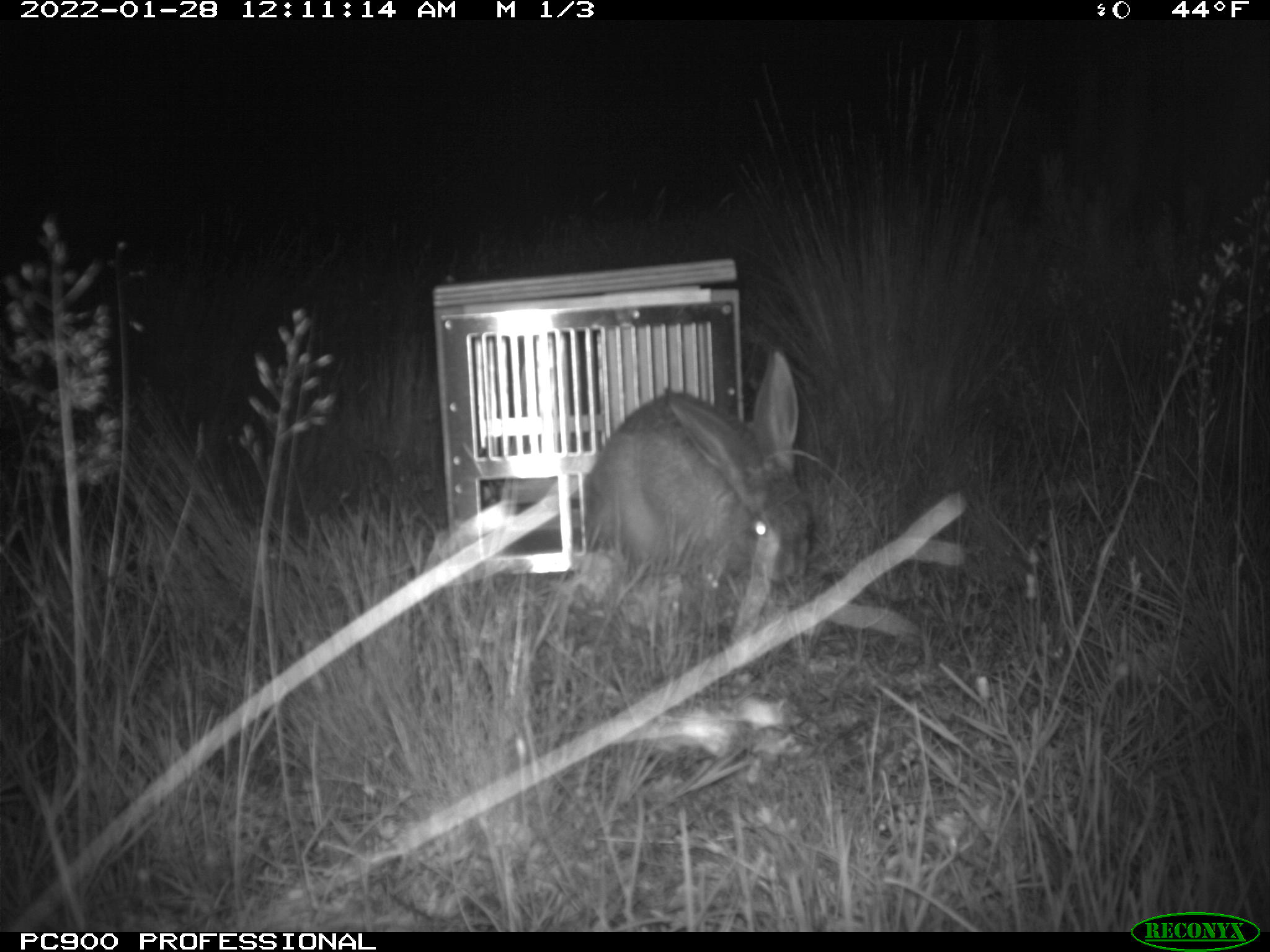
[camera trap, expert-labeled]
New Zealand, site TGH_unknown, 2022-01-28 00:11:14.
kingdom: Animalia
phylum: Chordata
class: Mammalia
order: Lagomorpha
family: Leporidae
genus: Lepus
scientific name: Lepus europaeus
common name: brown hare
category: hare